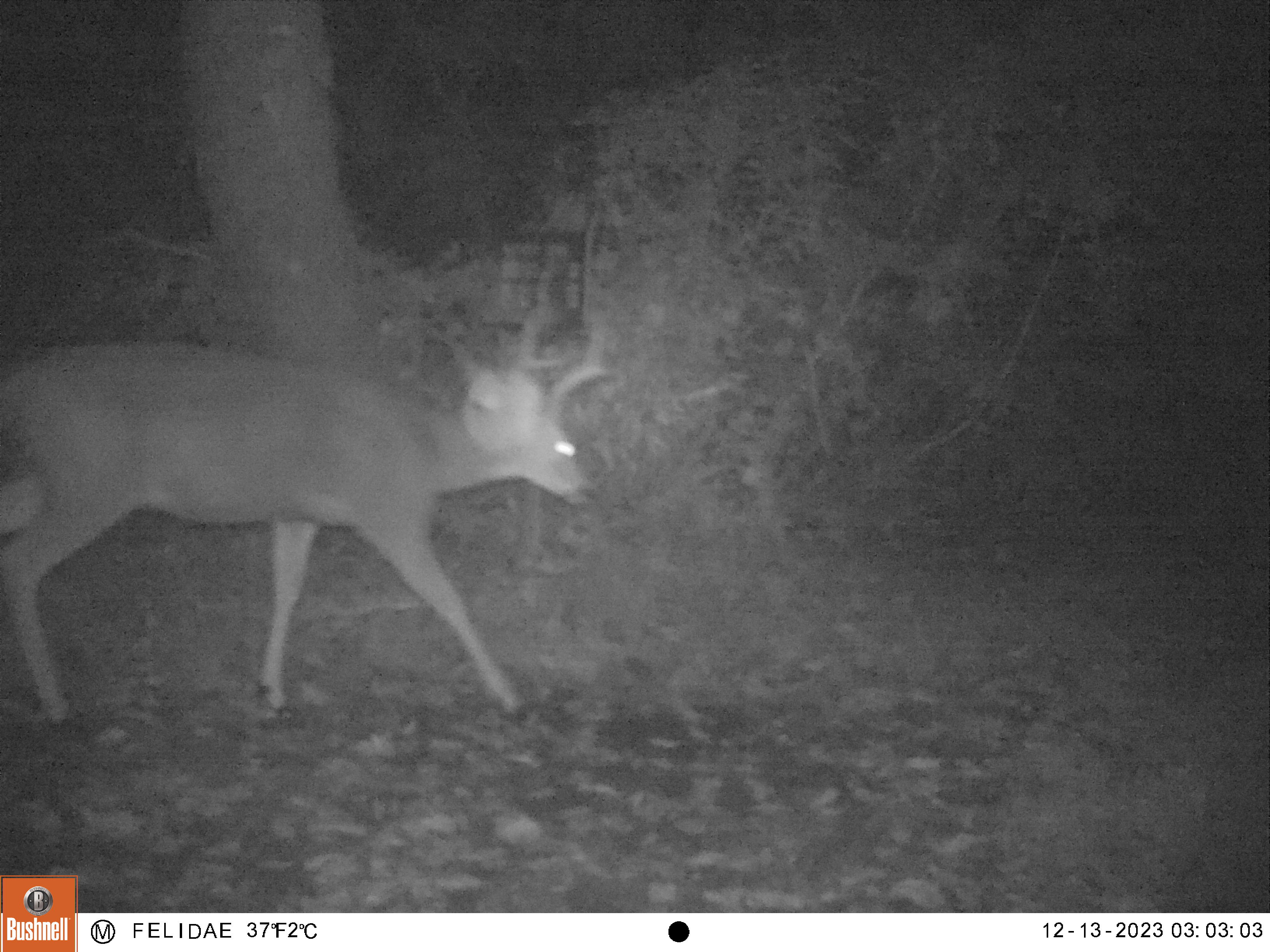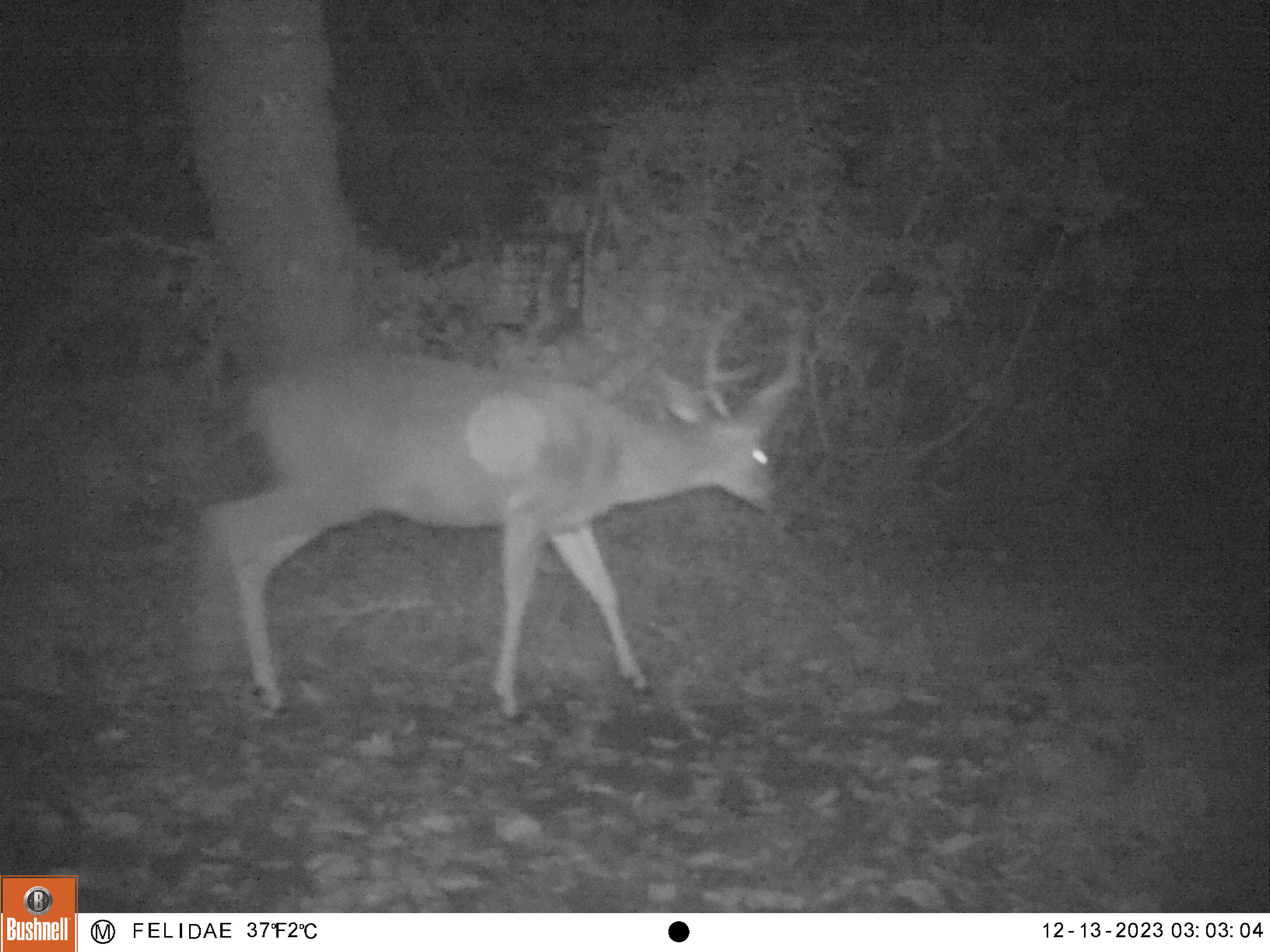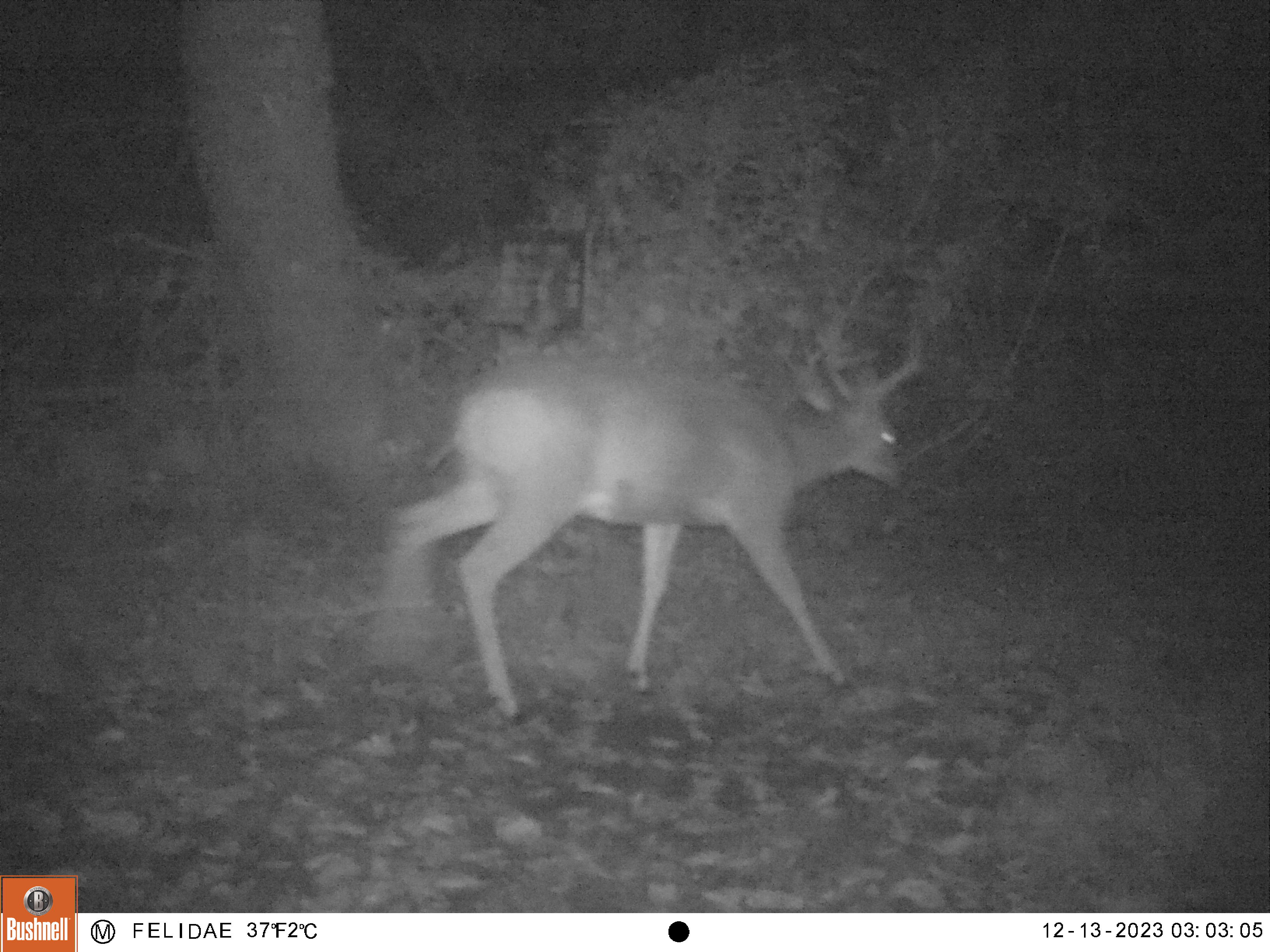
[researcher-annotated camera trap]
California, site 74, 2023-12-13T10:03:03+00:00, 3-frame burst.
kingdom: Animalia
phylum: Chordata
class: Mammalia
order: Artiodactyla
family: Cervidae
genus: Odocoileus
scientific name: Odocoileus hemionus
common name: mule deer